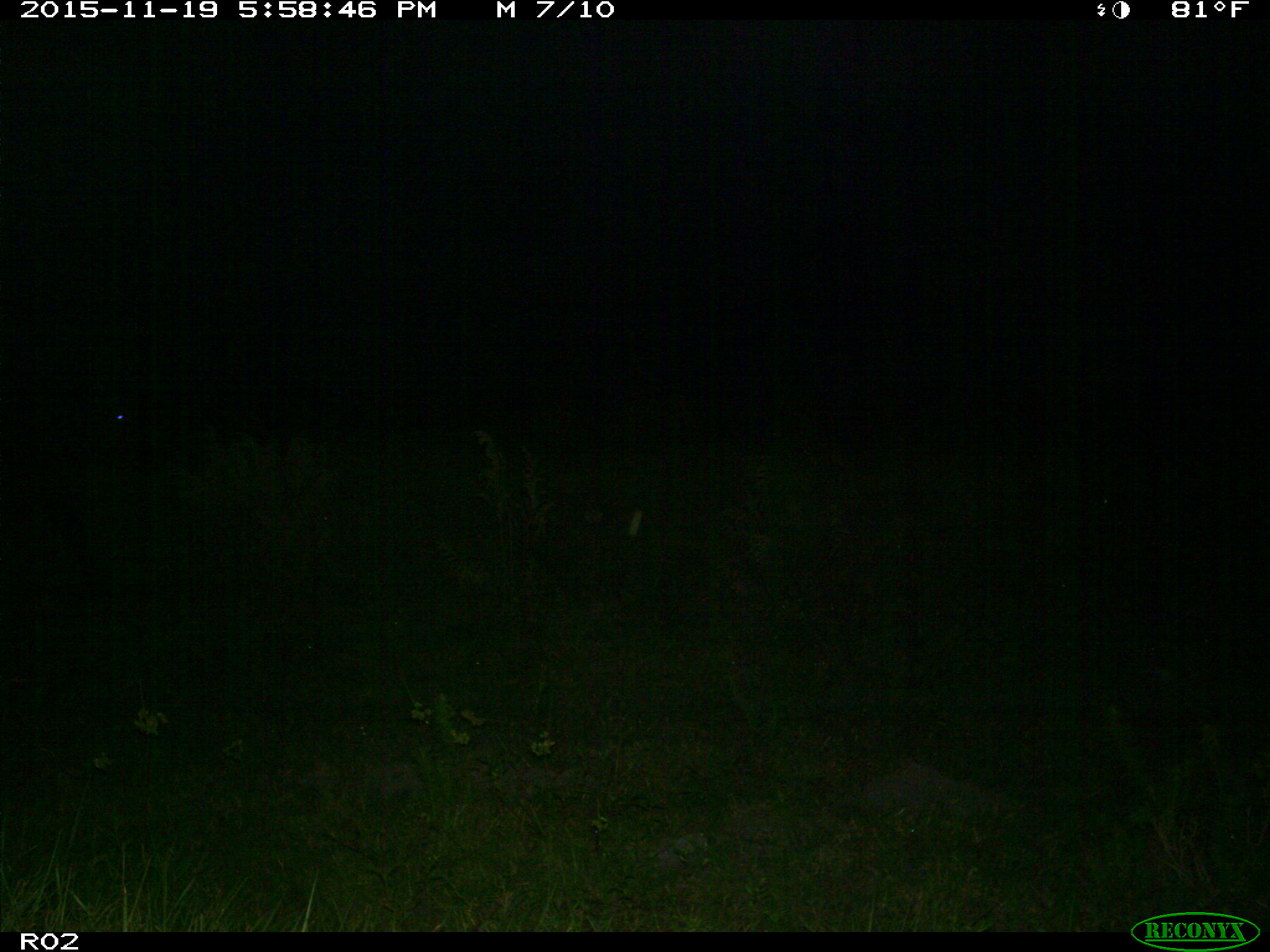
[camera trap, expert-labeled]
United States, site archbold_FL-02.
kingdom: Animalia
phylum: Chordata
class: Mammalia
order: Artiodactyla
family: Bovidae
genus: Bos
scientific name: Bos taurus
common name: domestic cow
Bos taurus (domestic cow).